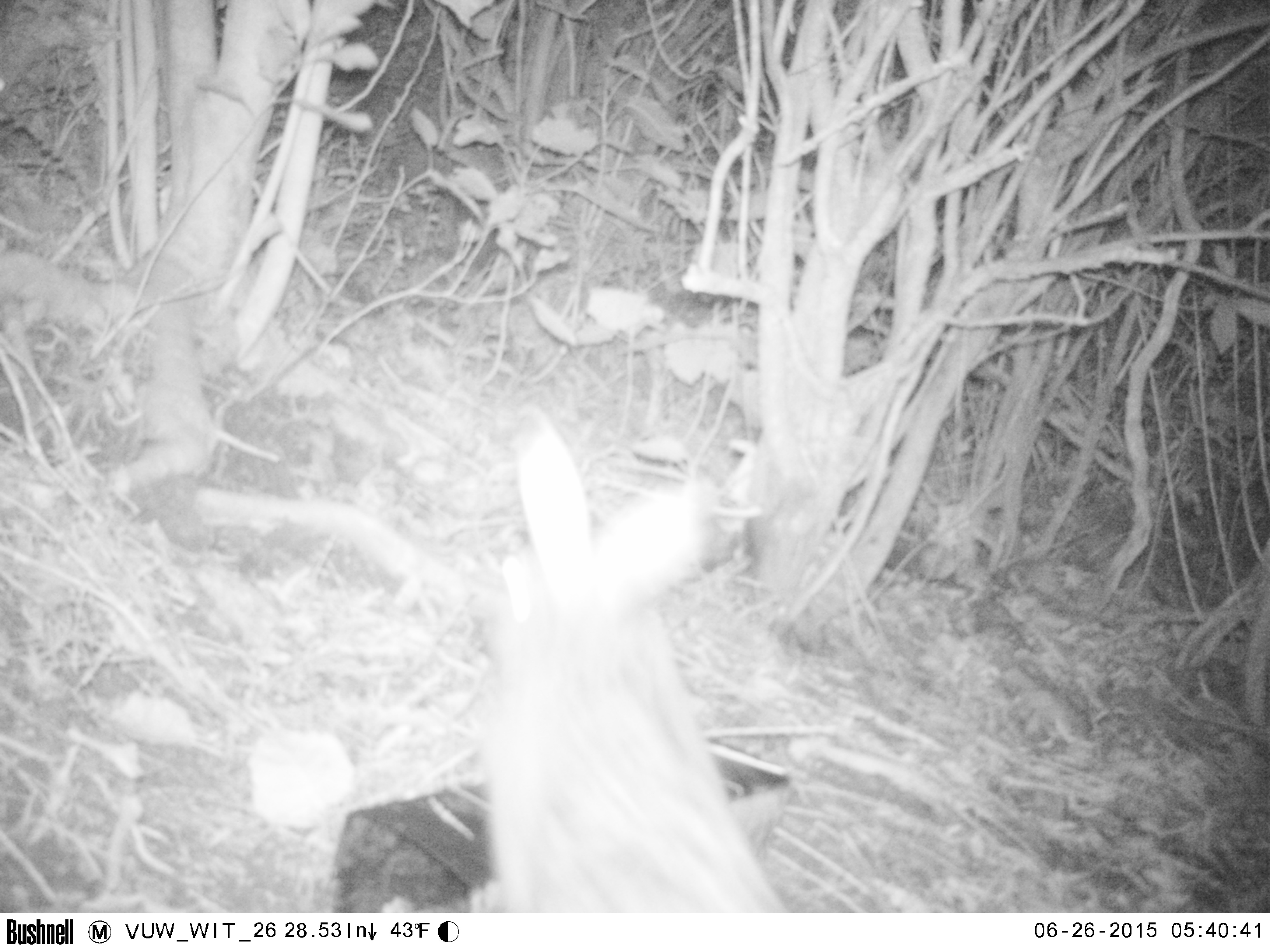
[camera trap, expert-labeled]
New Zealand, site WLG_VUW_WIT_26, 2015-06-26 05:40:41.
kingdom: Animalia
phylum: Chordata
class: Mammalia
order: Lagomorpha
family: Leporidae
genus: Oryctolagus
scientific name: Oryctolagus cuniculus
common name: european rabbit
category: rabbit